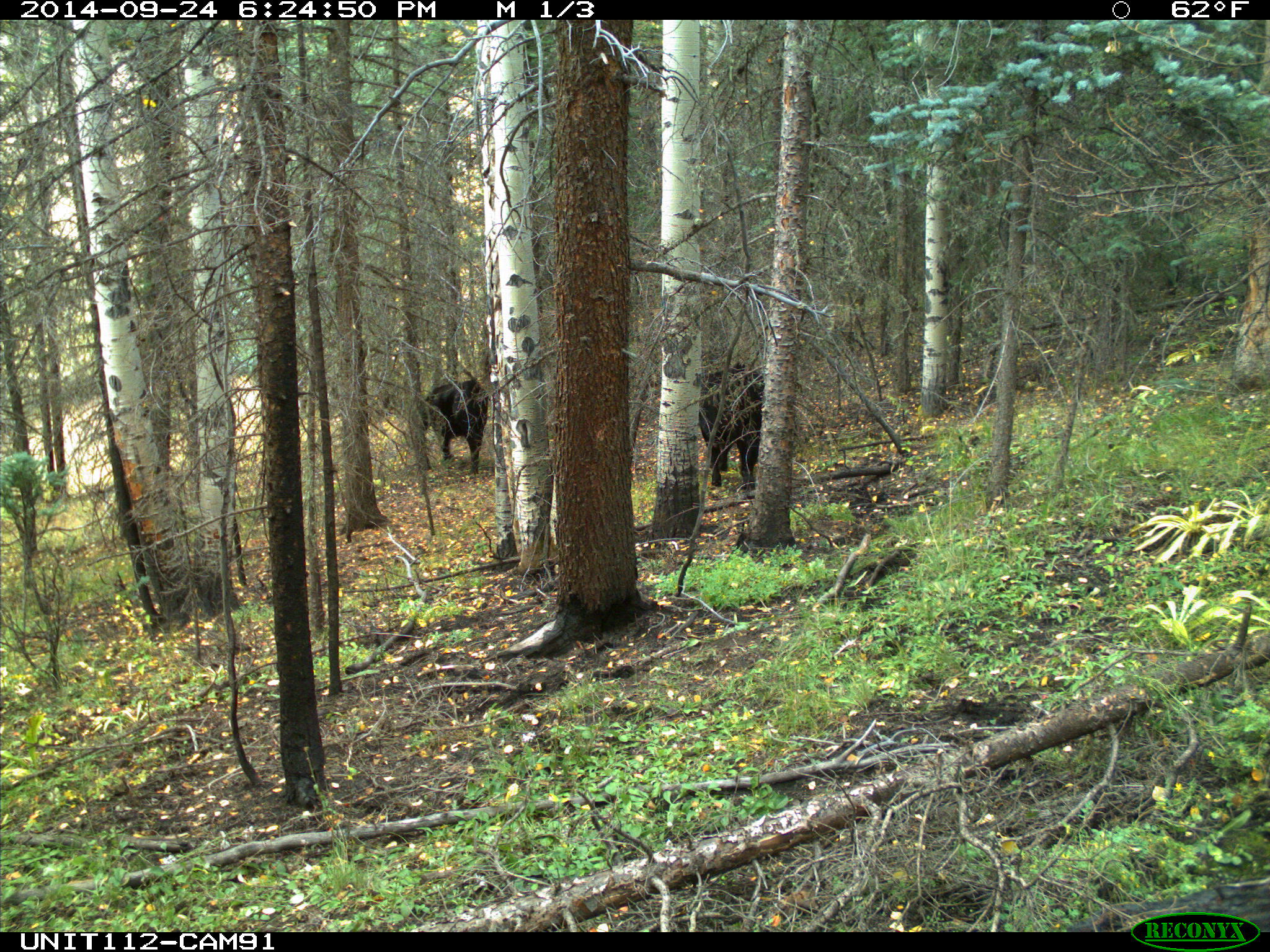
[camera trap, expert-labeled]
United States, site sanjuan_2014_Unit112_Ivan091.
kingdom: Animalia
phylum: Chordata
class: Mammalia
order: Artiodactyla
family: Bovidae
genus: Bos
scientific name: Bos taurus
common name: domestic cow